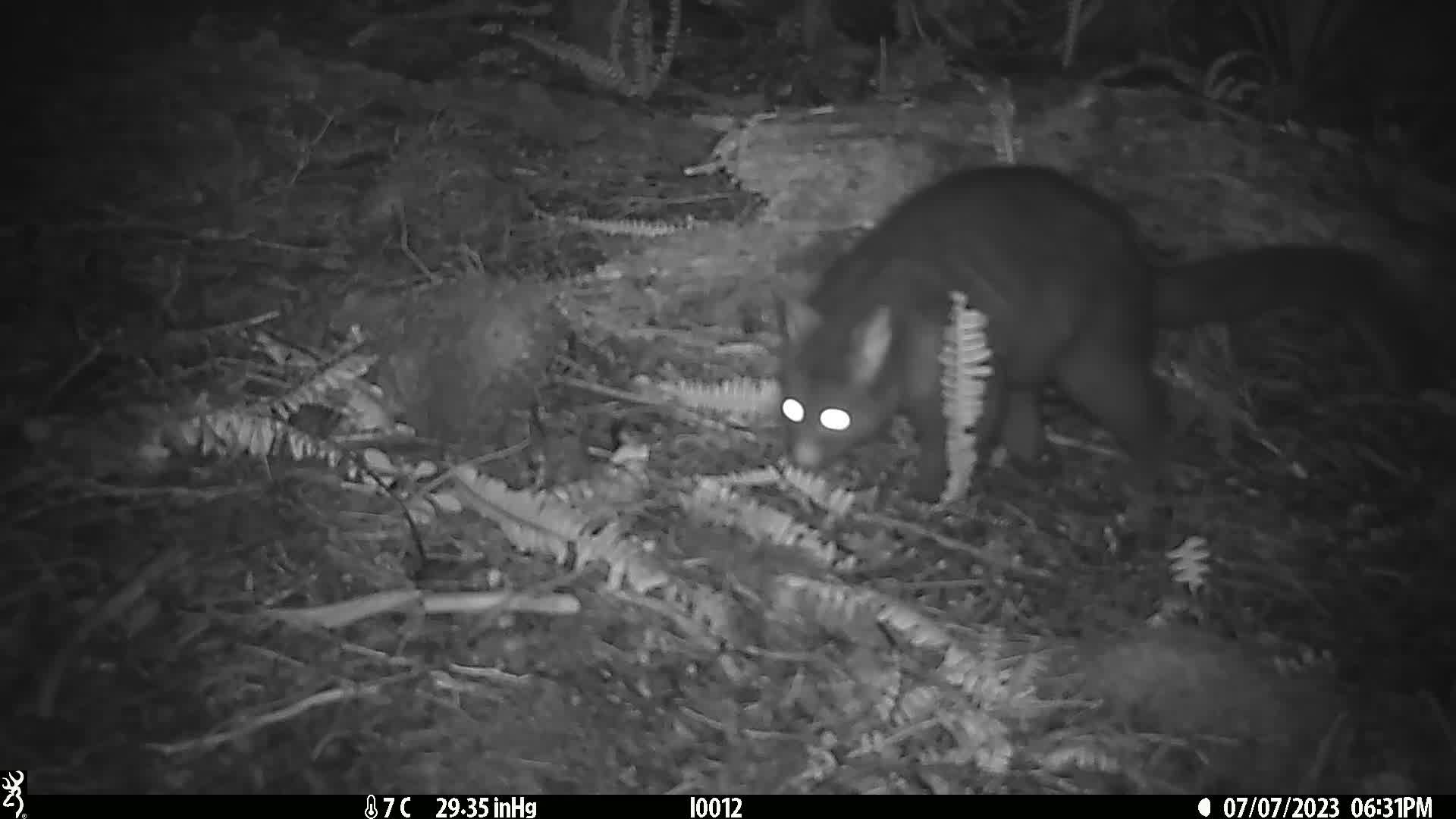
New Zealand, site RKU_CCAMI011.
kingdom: Animalia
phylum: Chordata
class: Mammalia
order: Diprotodontia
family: Phalangeridae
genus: Trichosurus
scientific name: Trichosurus vulpecula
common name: common brushtail possum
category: possum